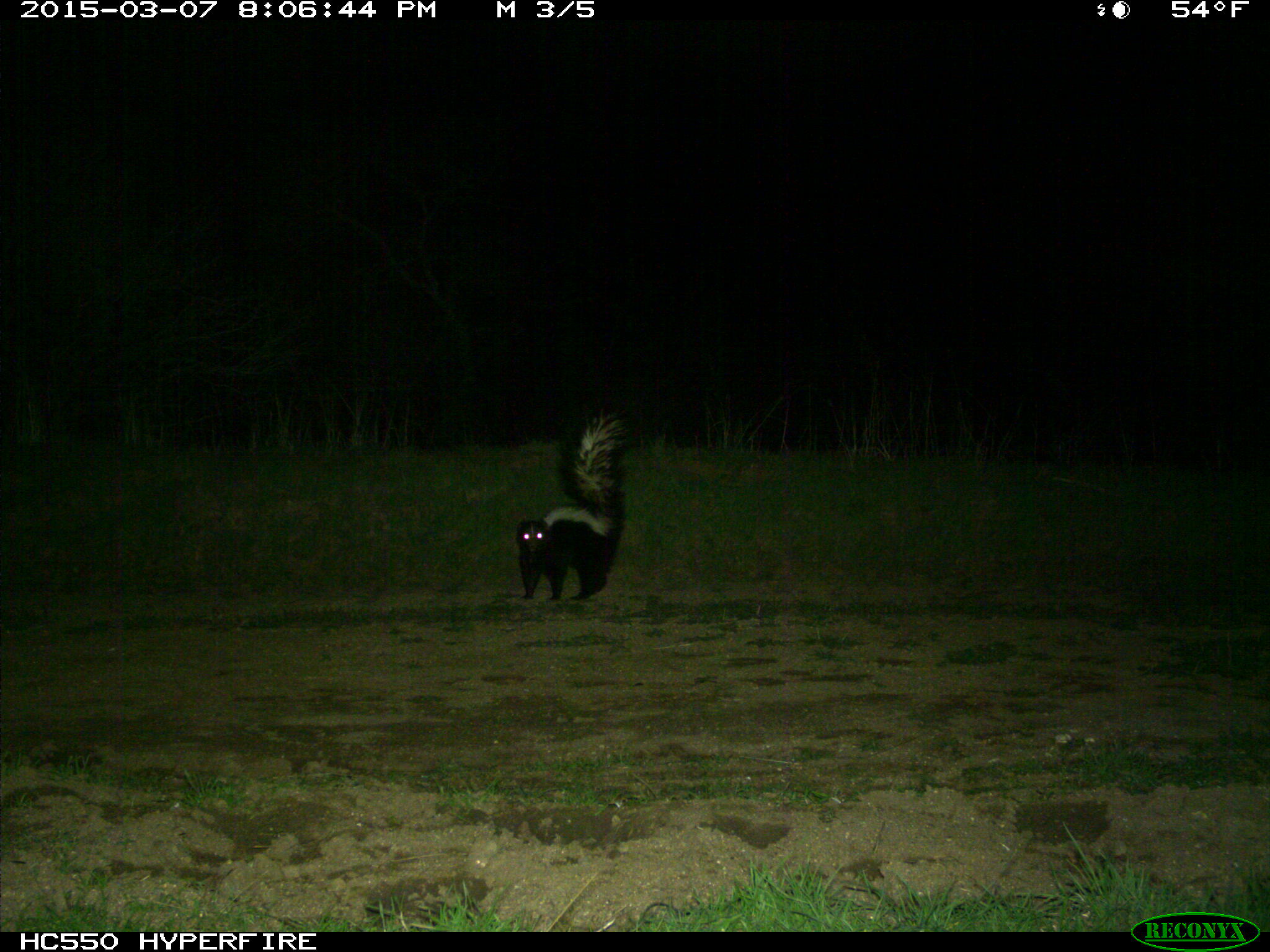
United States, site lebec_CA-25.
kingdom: Animalia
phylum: Chordata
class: Mammalia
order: Carnivora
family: Mephitidae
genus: Mephitis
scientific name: Mephitis mephitis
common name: striped skunk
Mephitis mephitis (striped skunk).